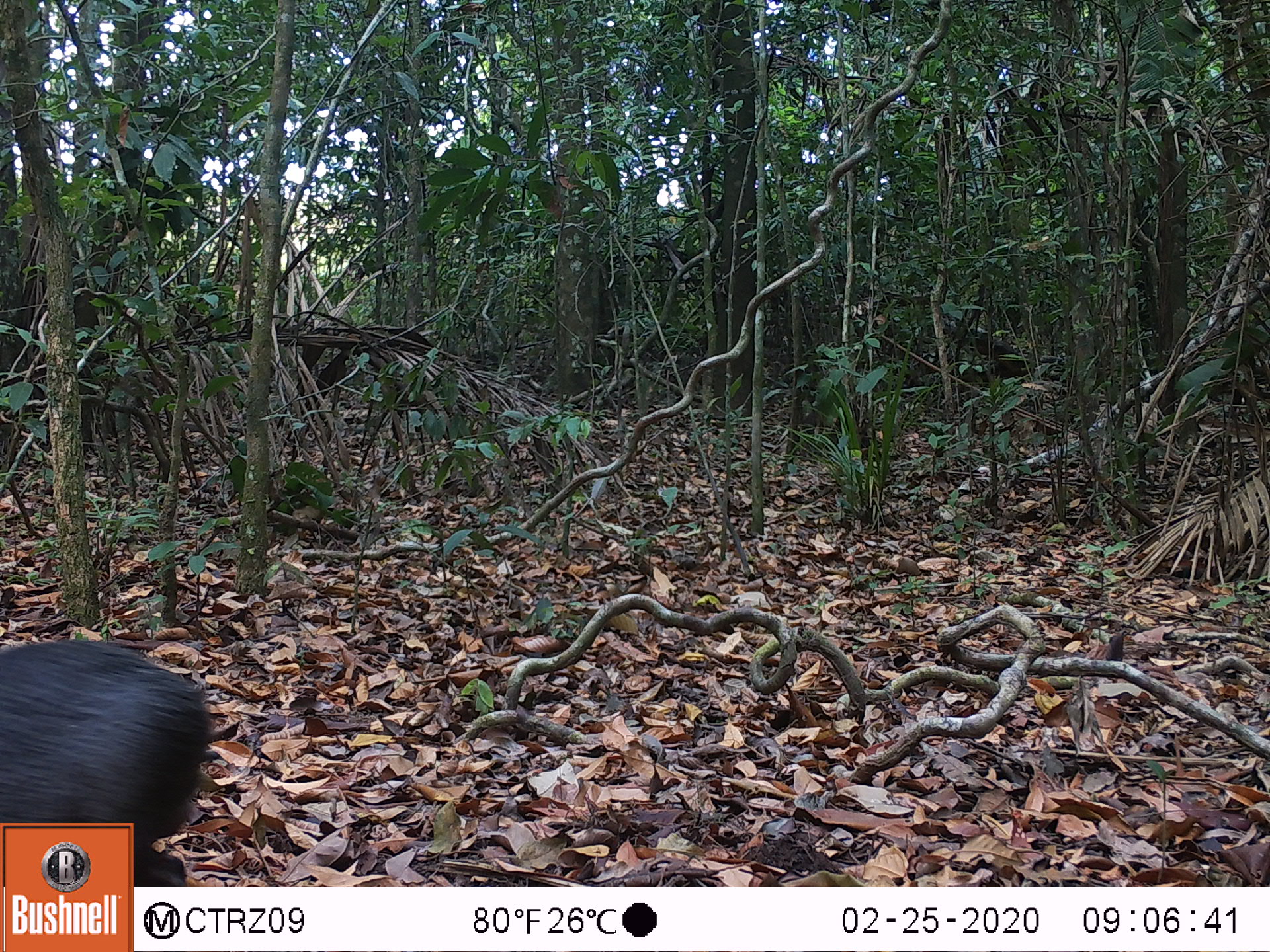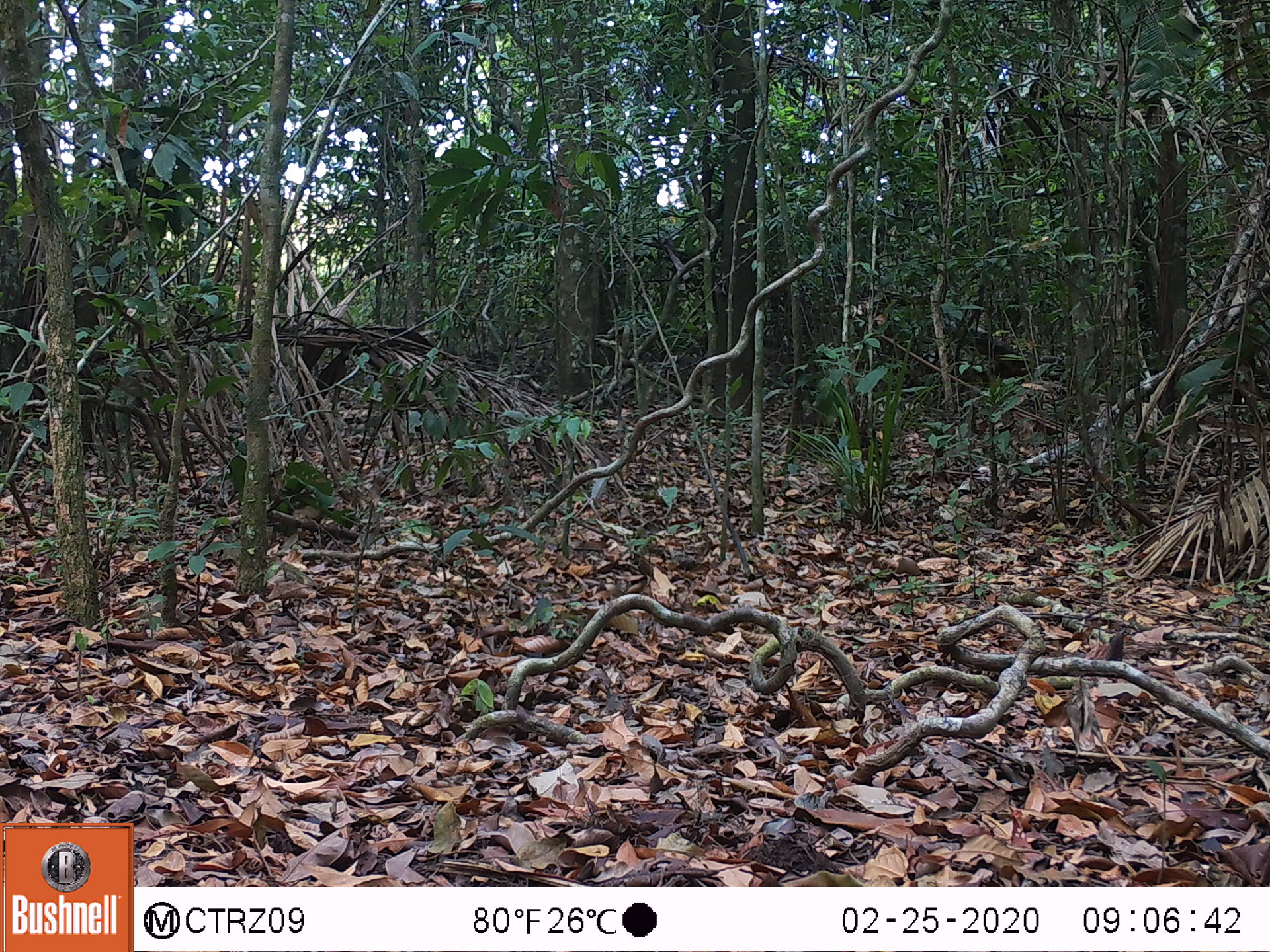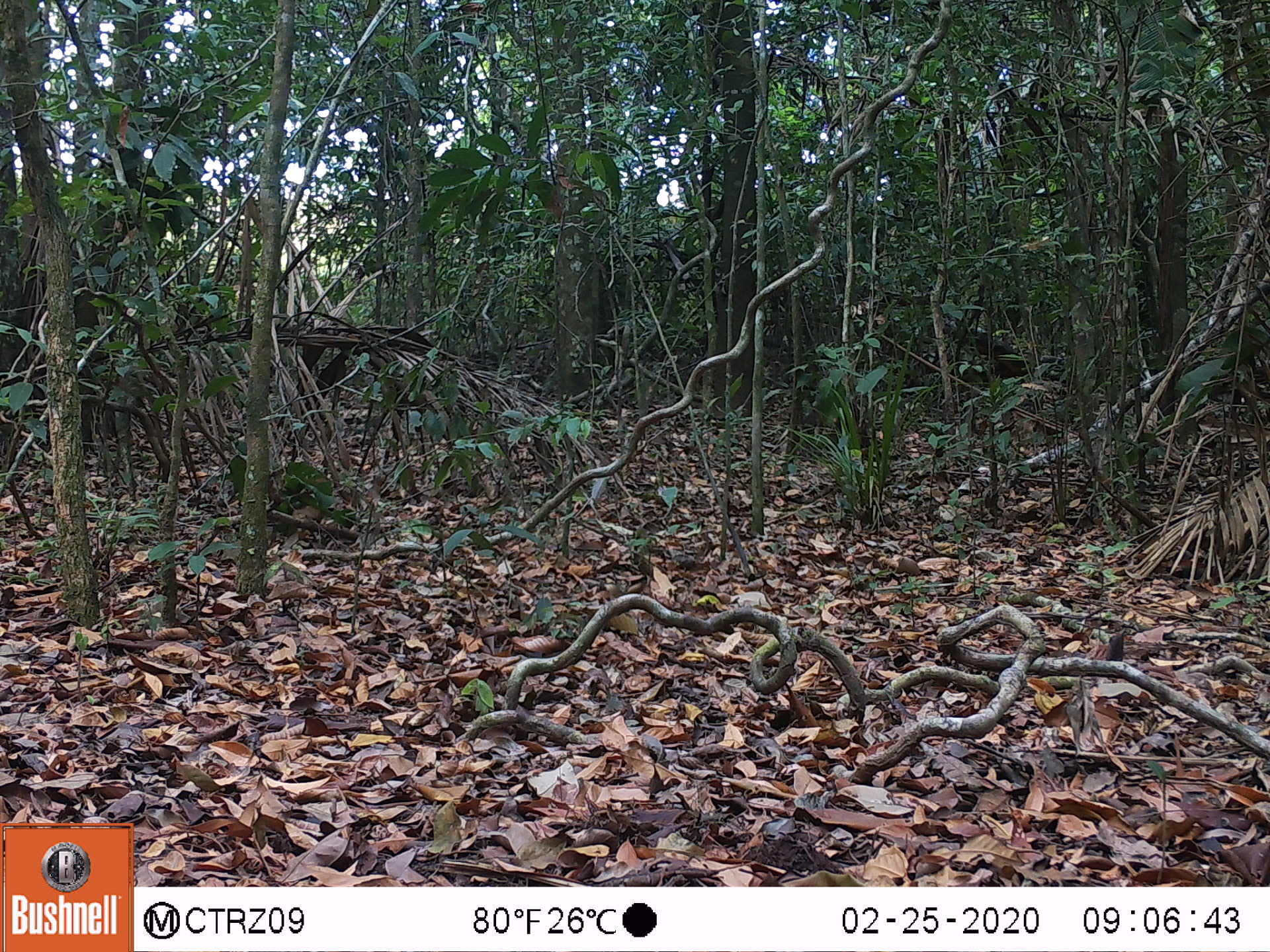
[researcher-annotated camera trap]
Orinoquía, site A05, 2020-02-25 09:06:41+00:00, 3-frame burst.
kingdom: Animalia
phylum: Chordata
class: Mammalia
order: Rodentia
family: Dasyproctidae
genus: Dasyprocta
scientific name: Dasyprocta fuliginosa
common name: black agouti